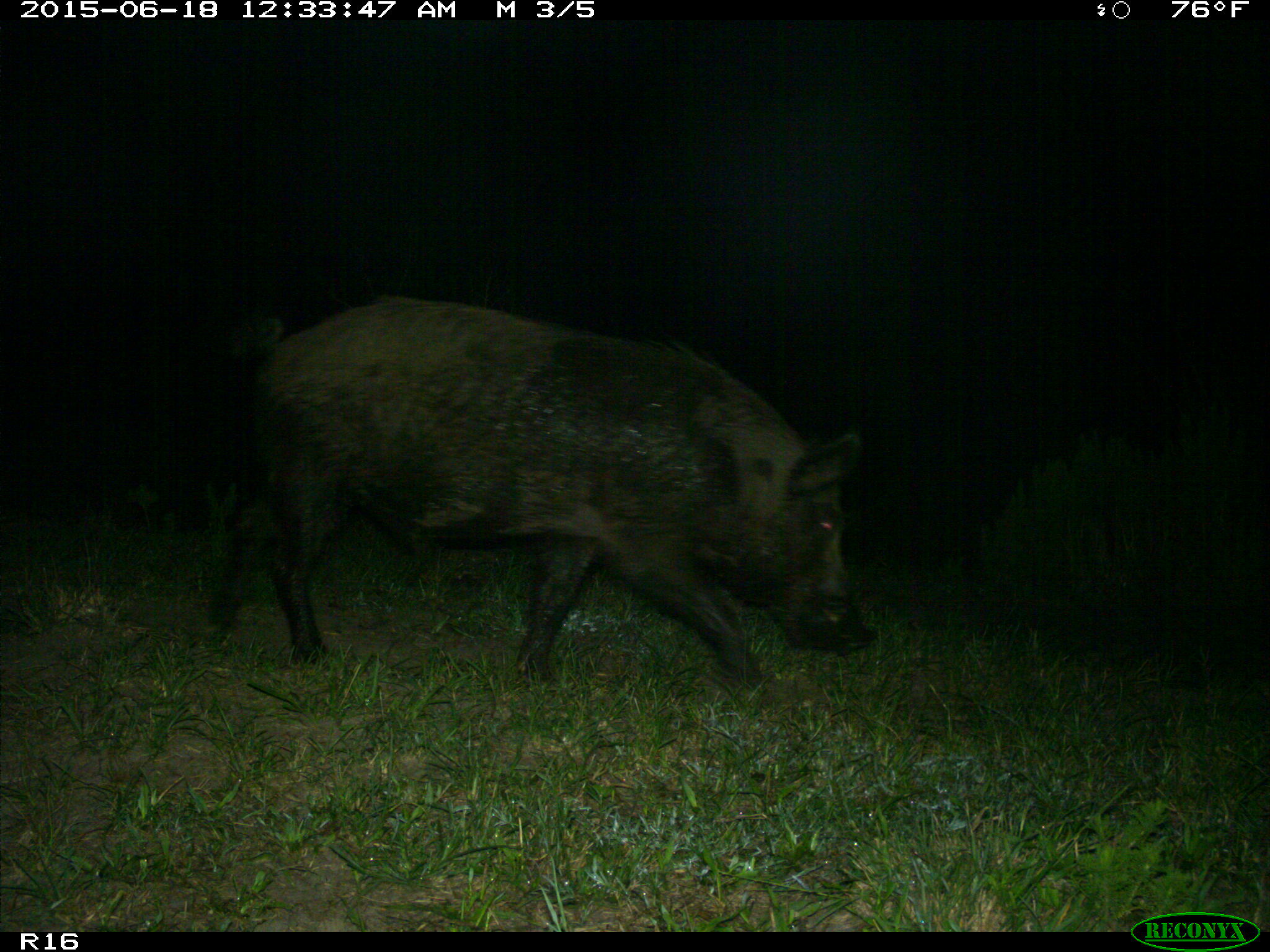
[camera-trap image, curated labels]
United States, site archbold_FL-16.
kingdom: Animalia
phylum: Chordata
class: Mammalia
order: Artiodactyla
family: Suidae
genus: Sus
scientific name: Sus scrofa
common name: wild boar